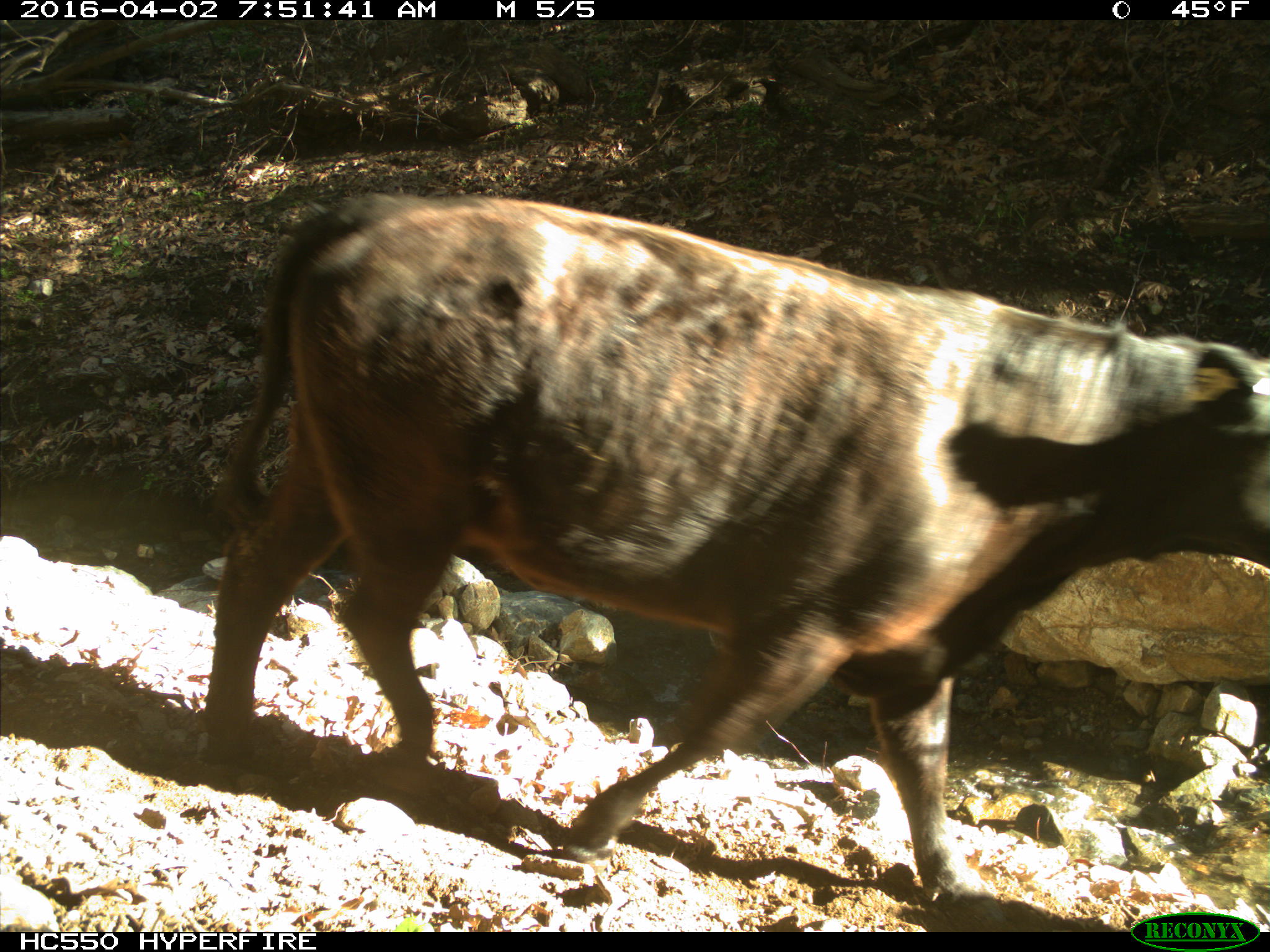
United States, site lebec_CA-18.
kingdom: Animalia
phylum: Chordata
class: Mammalia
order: Artiodactyla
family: Bovidae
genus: Bos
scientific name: Bos taurus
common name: domestic cow